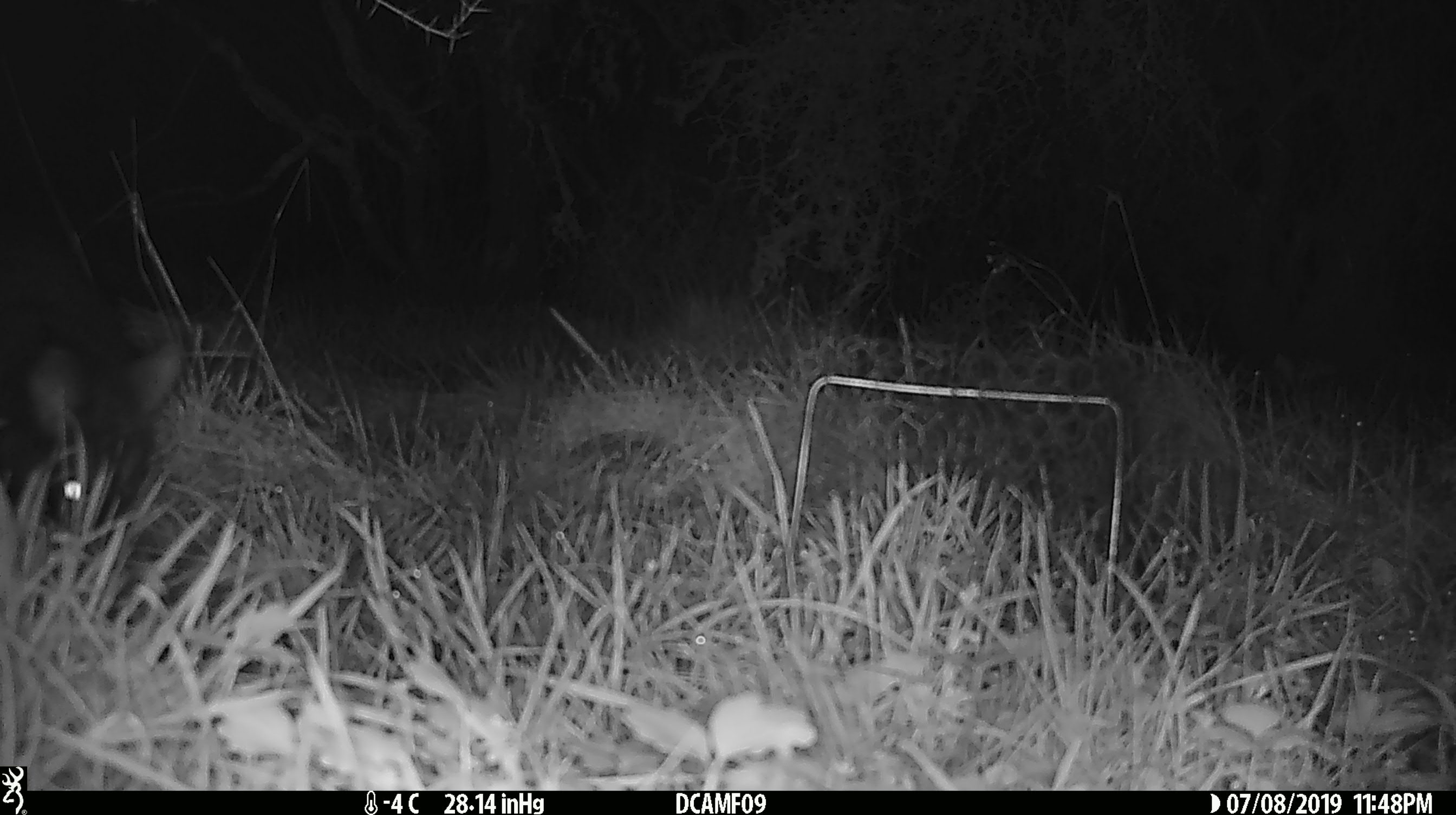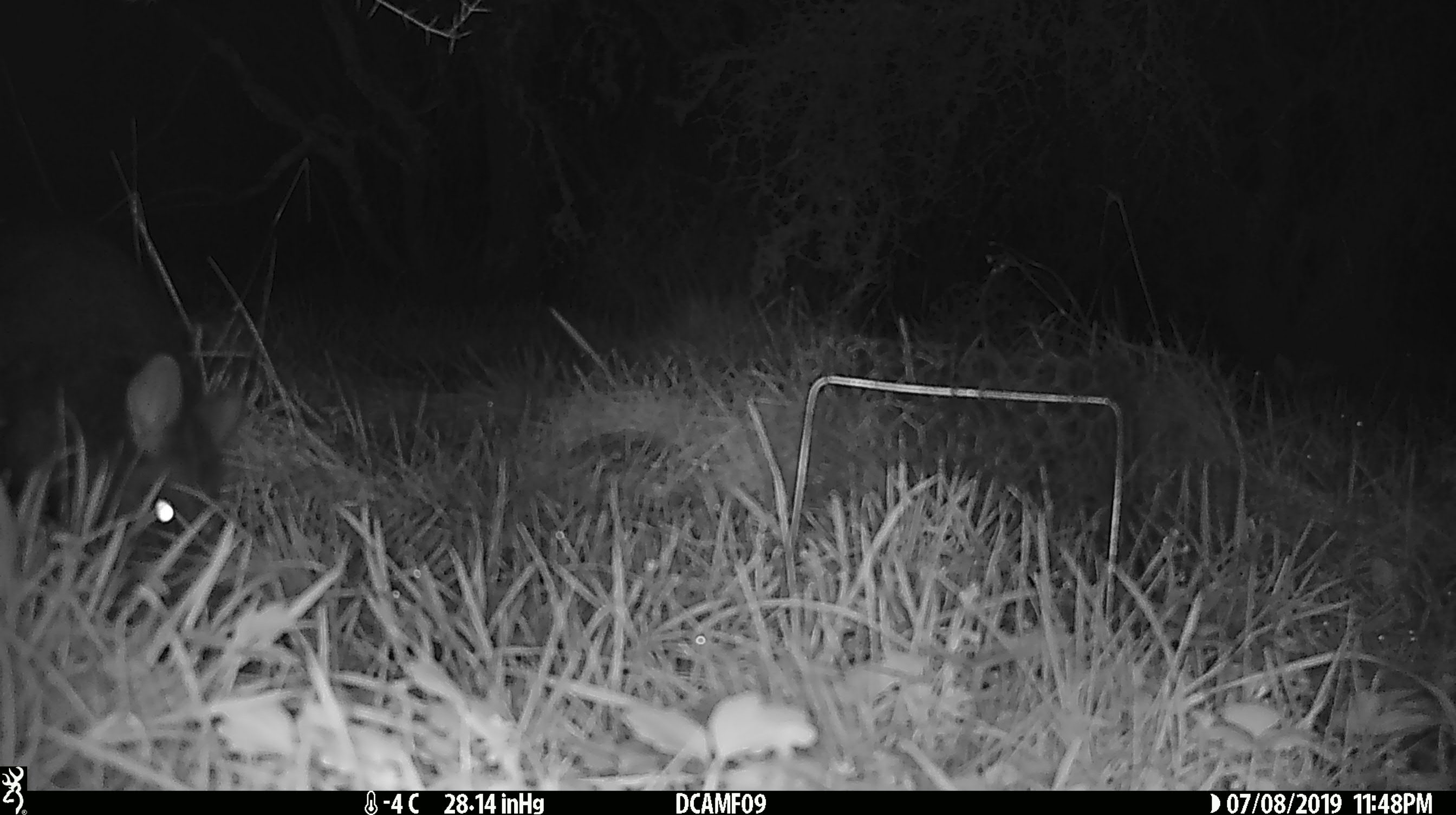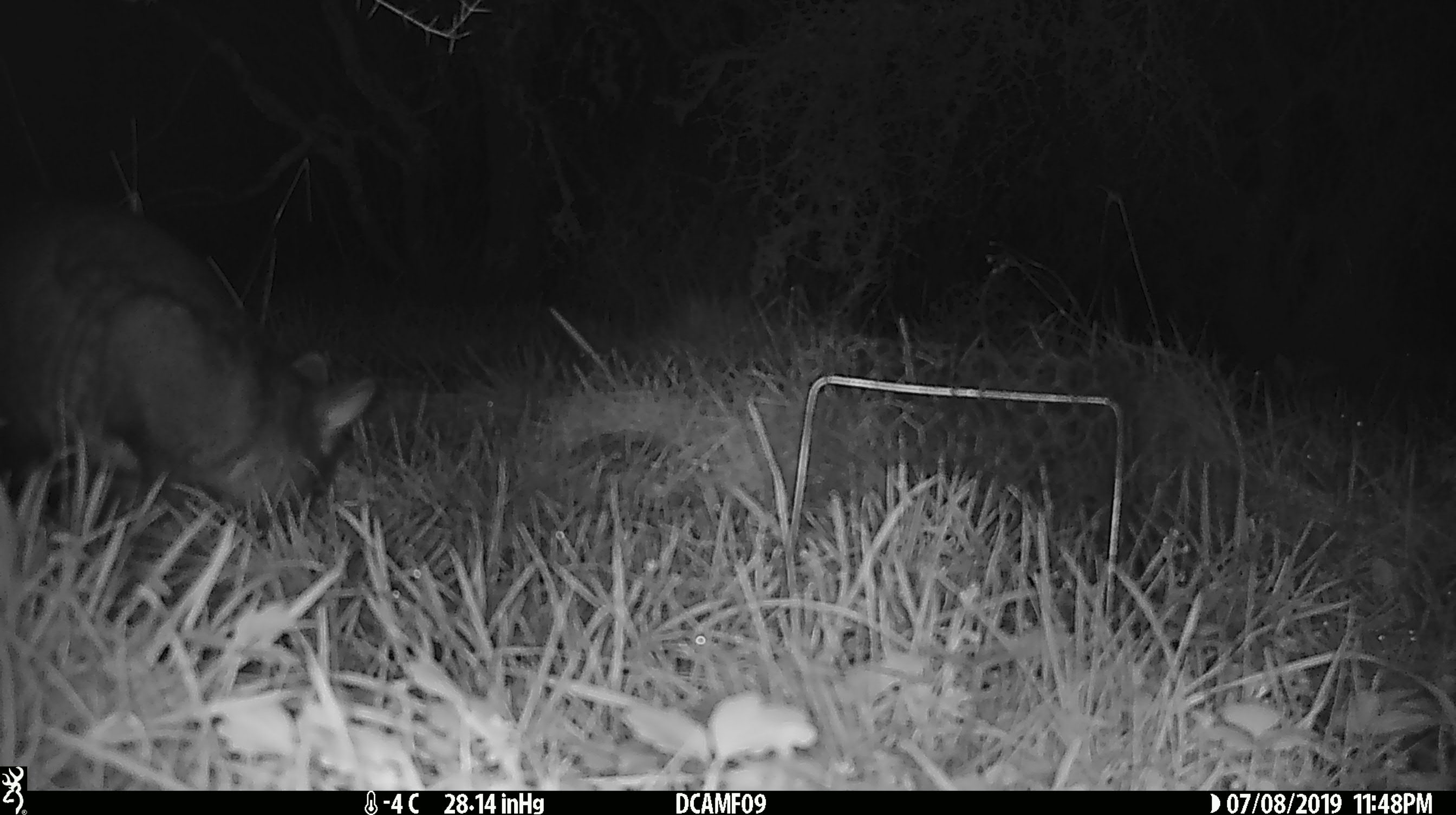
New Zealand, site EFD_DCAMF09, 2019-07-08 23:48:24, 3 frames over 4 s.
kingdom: Animalia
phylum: Chordata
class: Mammalia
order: Diprotodontia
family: Phalangeridae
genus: Trichosurus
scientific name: Trichosurus vulpecula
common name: common brushtail possum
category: possum